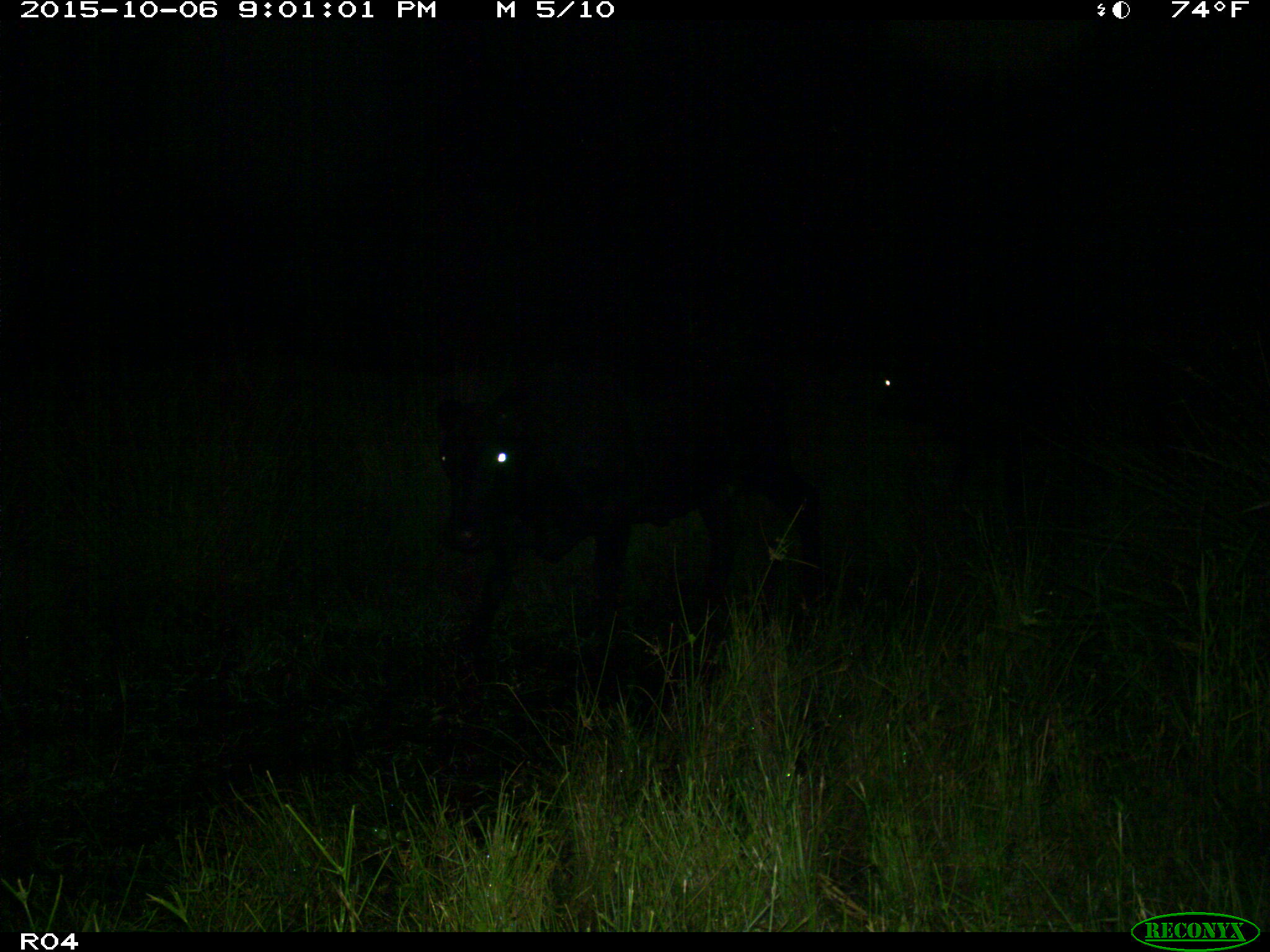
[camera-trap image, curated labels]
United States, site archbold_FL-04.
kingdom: Animalia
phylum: Chordata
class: Mammalia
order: Artiodactyla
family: Bovidae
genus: Bos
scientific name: Bos taurus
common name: domestic cow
Bos taurus (domestic cow).